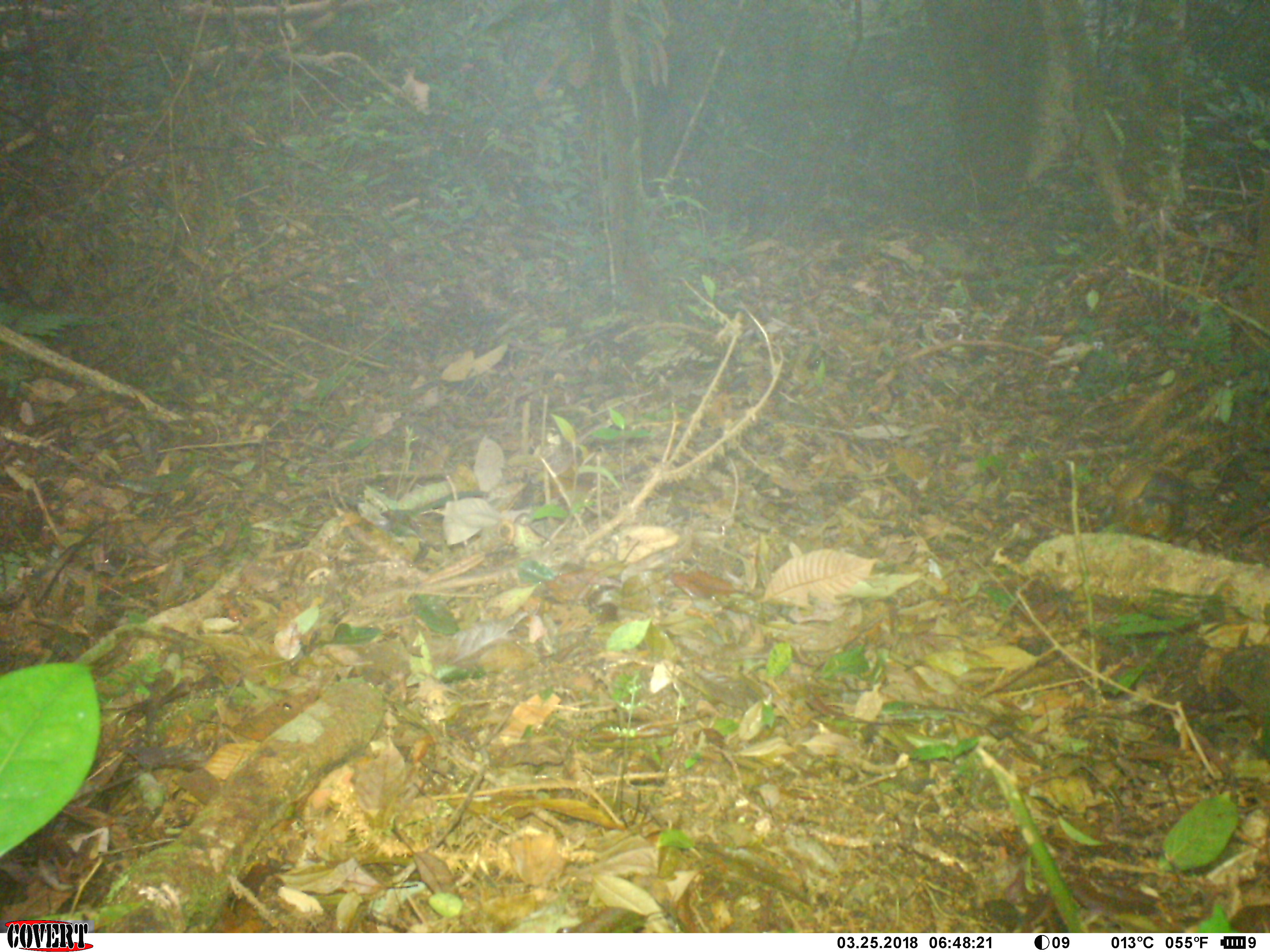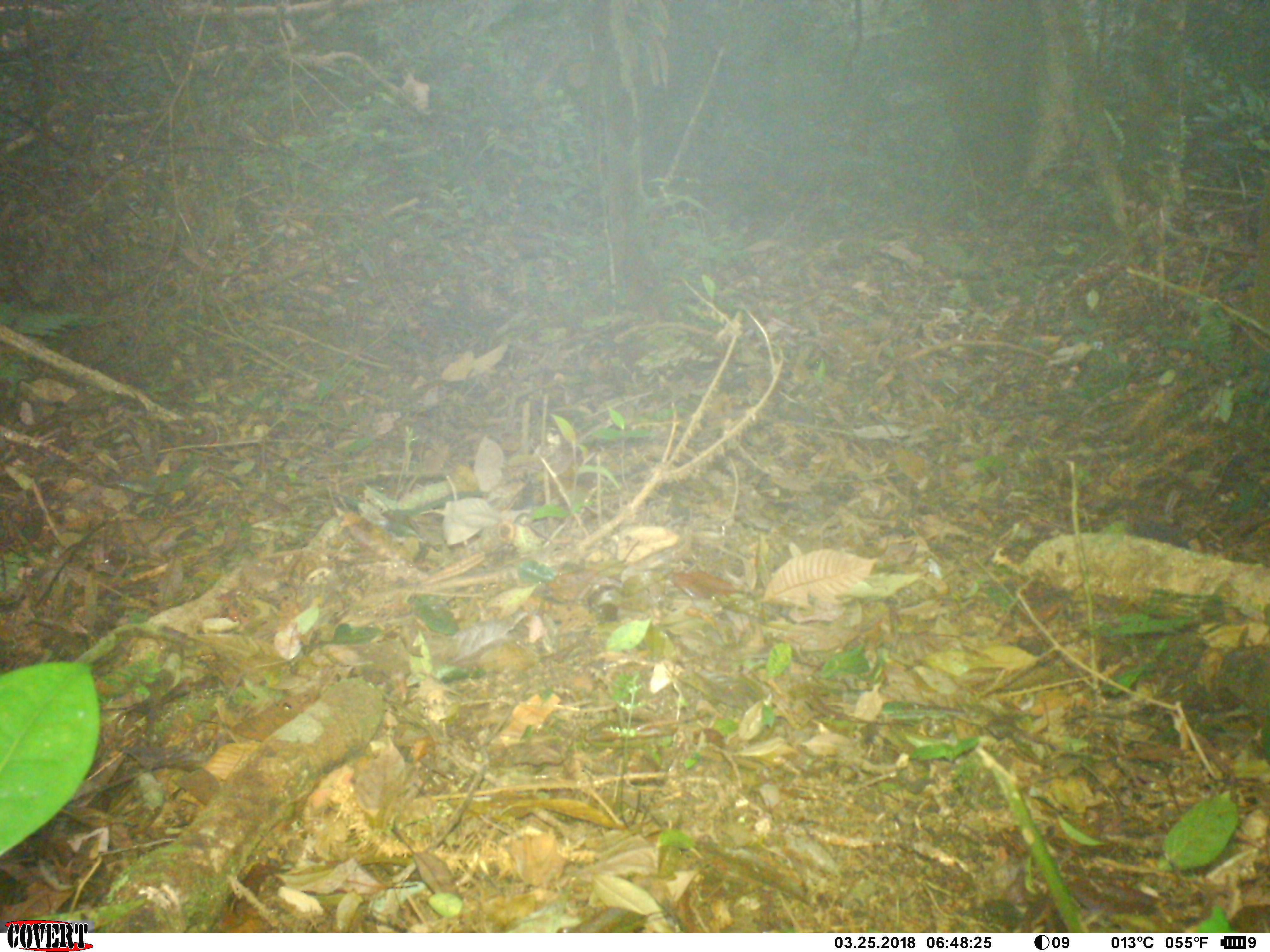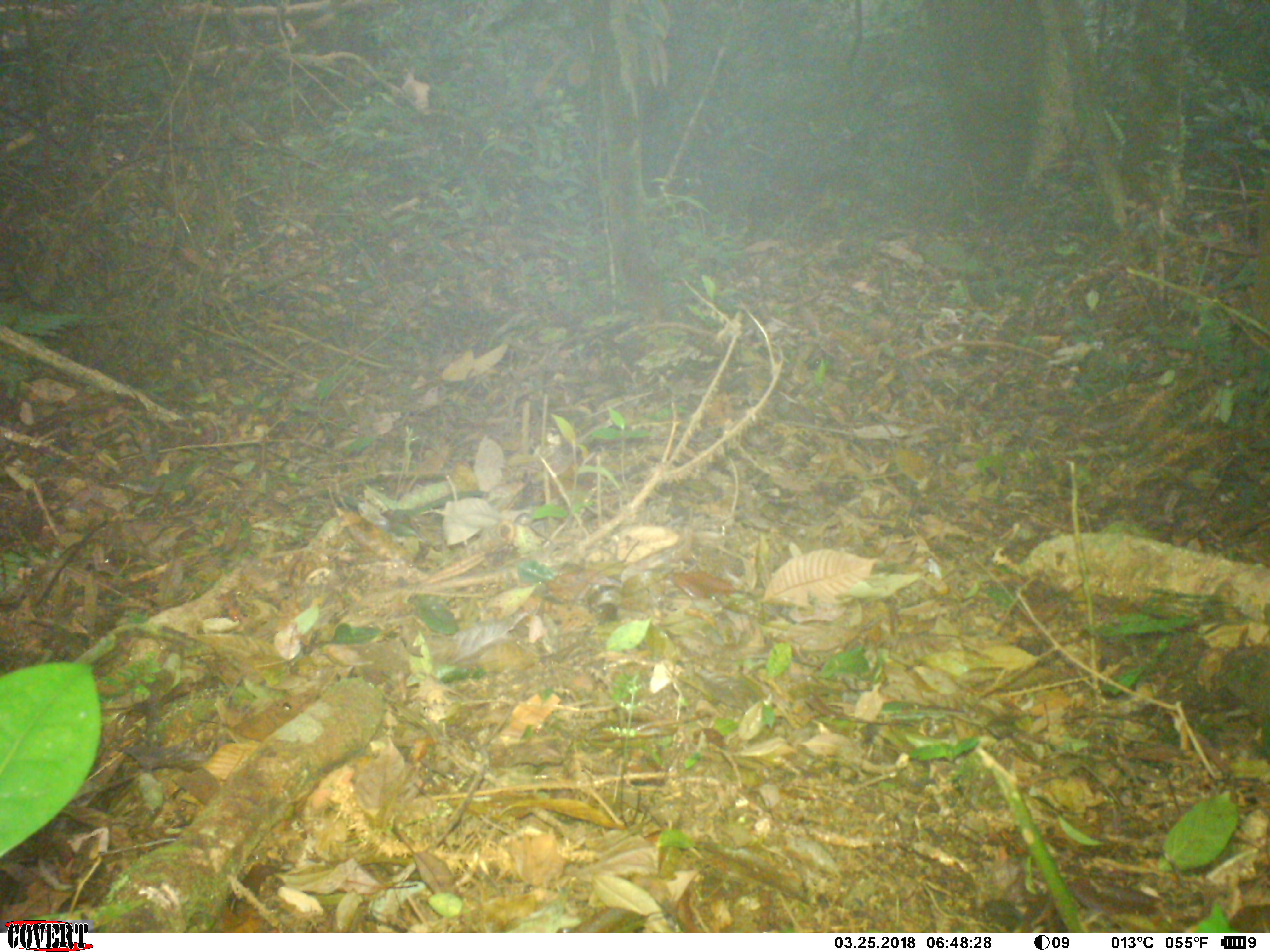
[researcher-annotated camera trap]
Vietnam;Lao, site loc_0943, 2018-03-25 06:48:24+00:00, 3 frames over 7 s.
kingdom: Animalia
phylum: Chordata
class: Mammalia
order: Rodentia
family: Sciuridae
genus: Dremomys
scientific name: Dremomys rufigenis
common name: red-cheeked squirrel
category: red cheeked squirrel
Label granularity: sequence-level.